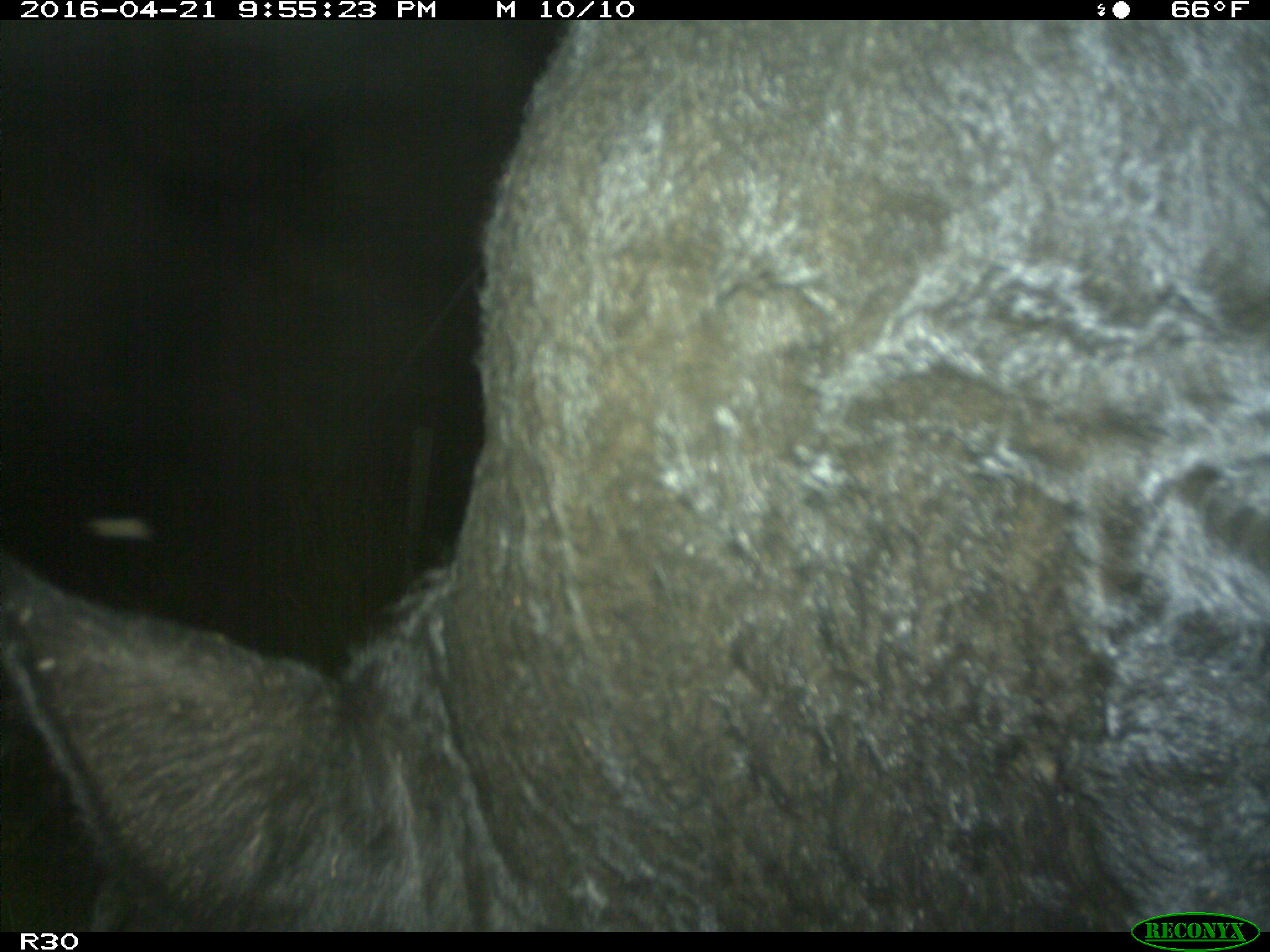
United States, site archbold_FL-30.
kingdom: Animalia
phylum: Chordata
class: Mammalia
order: Artiodactyla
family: Bovidae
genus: Bos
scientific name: Bos taurus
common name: domestic cow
Bos taurus (domestic cow).